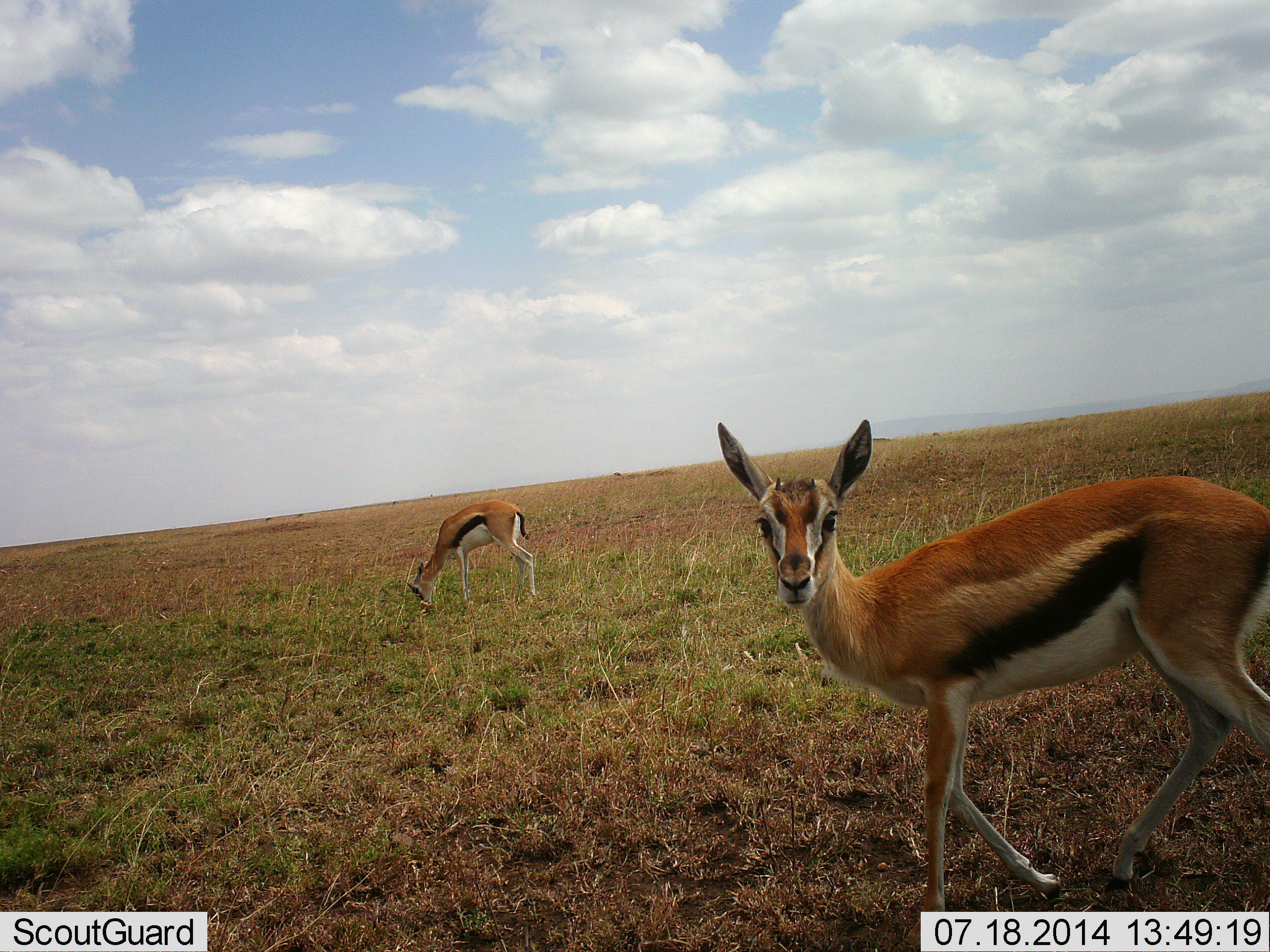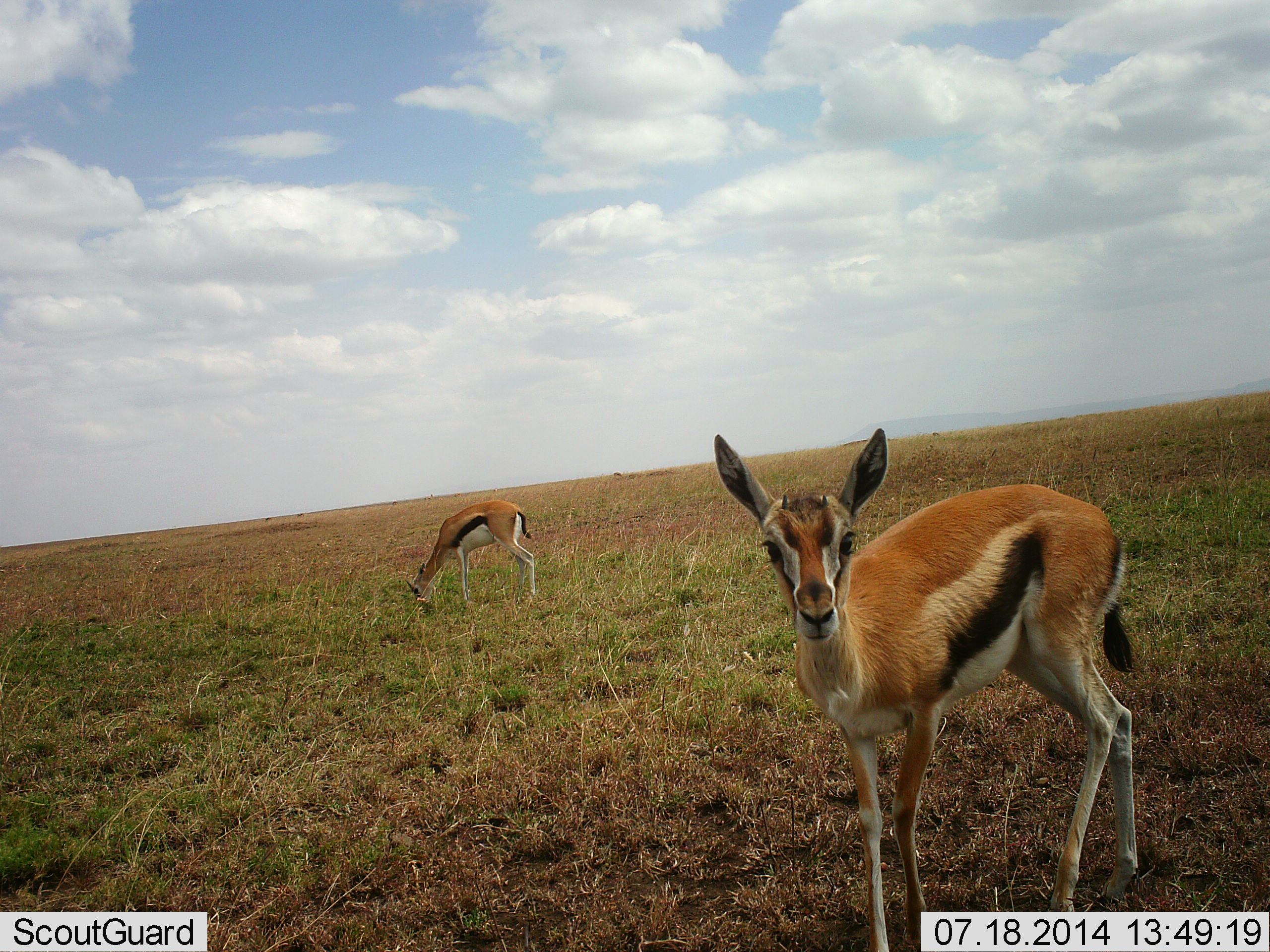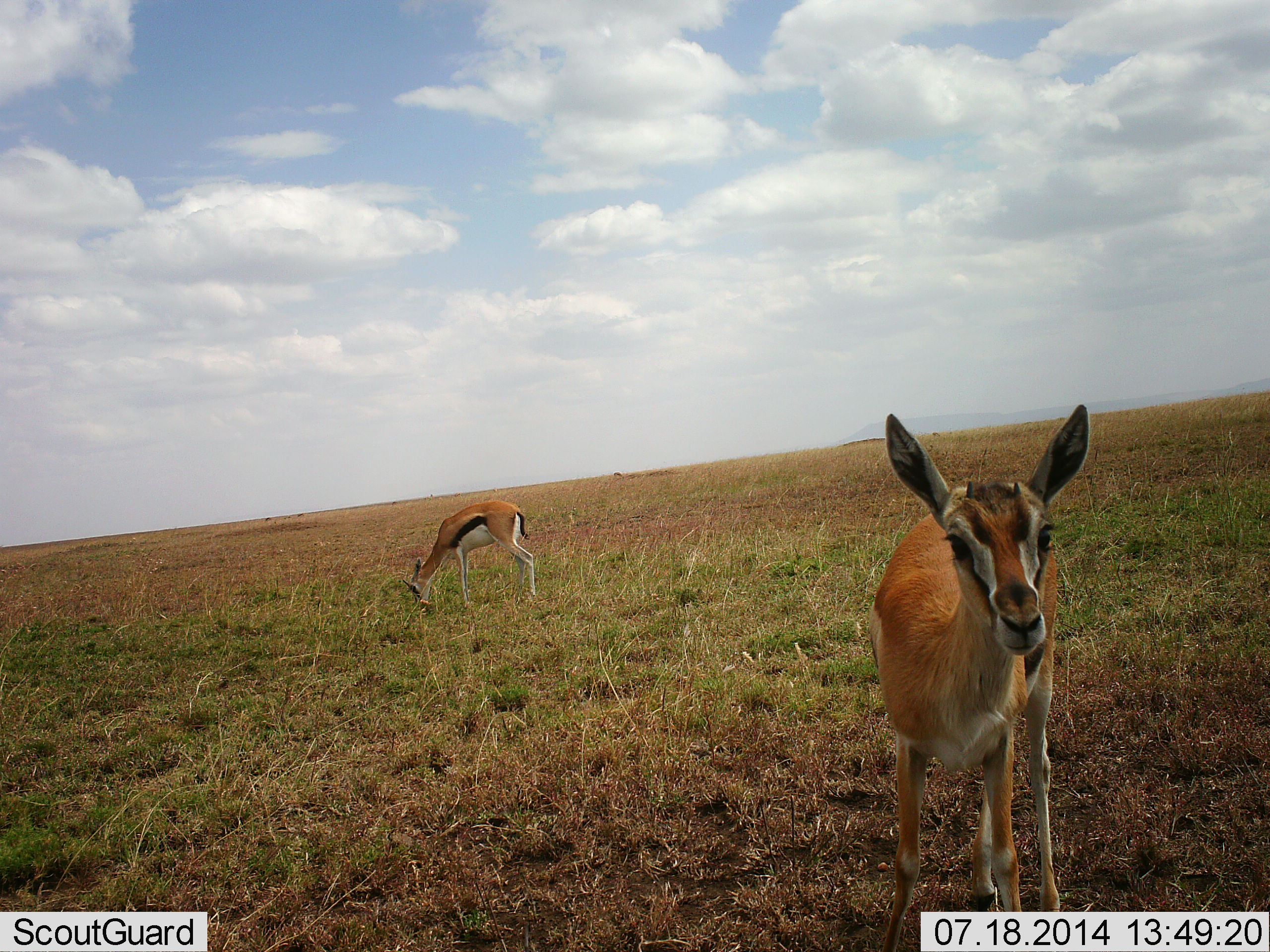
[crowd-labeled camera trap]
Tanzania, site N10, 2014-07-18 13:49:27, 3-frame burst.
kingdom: Animalia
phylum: Chordata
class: Mammalia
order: Artiodactyla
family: Bovidae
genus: Eudorcas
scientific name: Eudorcas thomsonii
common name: thomson's gazelle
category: gazellethomsons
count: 2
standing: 40%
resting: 0%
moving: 70%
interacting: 10%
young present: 0%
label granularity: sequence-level